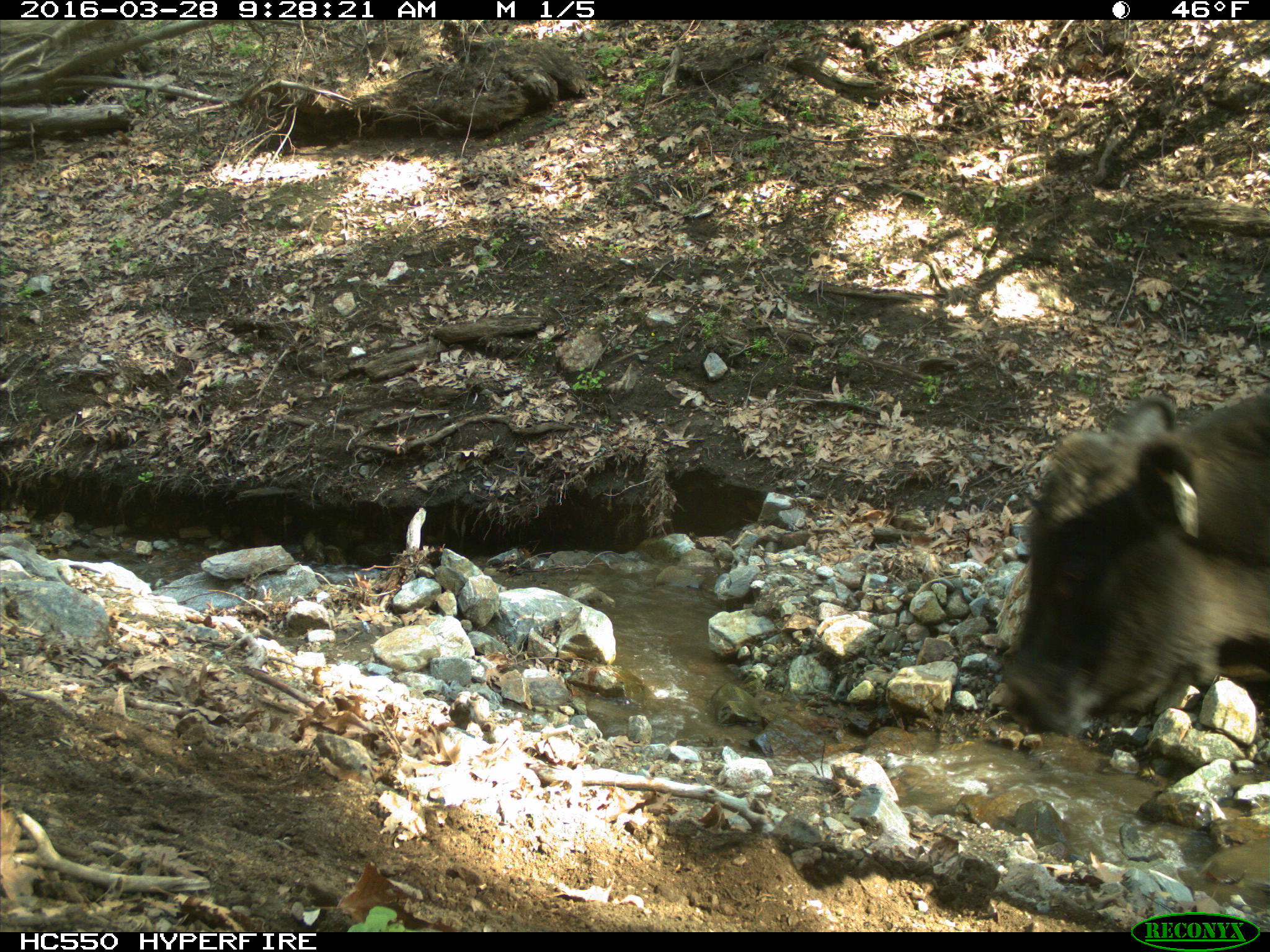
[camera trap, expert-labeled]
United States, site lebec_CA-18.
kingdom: Animalia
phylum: Chordata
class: Mammalia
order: Artiodactyla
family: Bovidae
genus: Bos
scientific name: Bos taurus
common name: domestic cow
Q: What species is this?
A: Bos taurus (domestic cow).